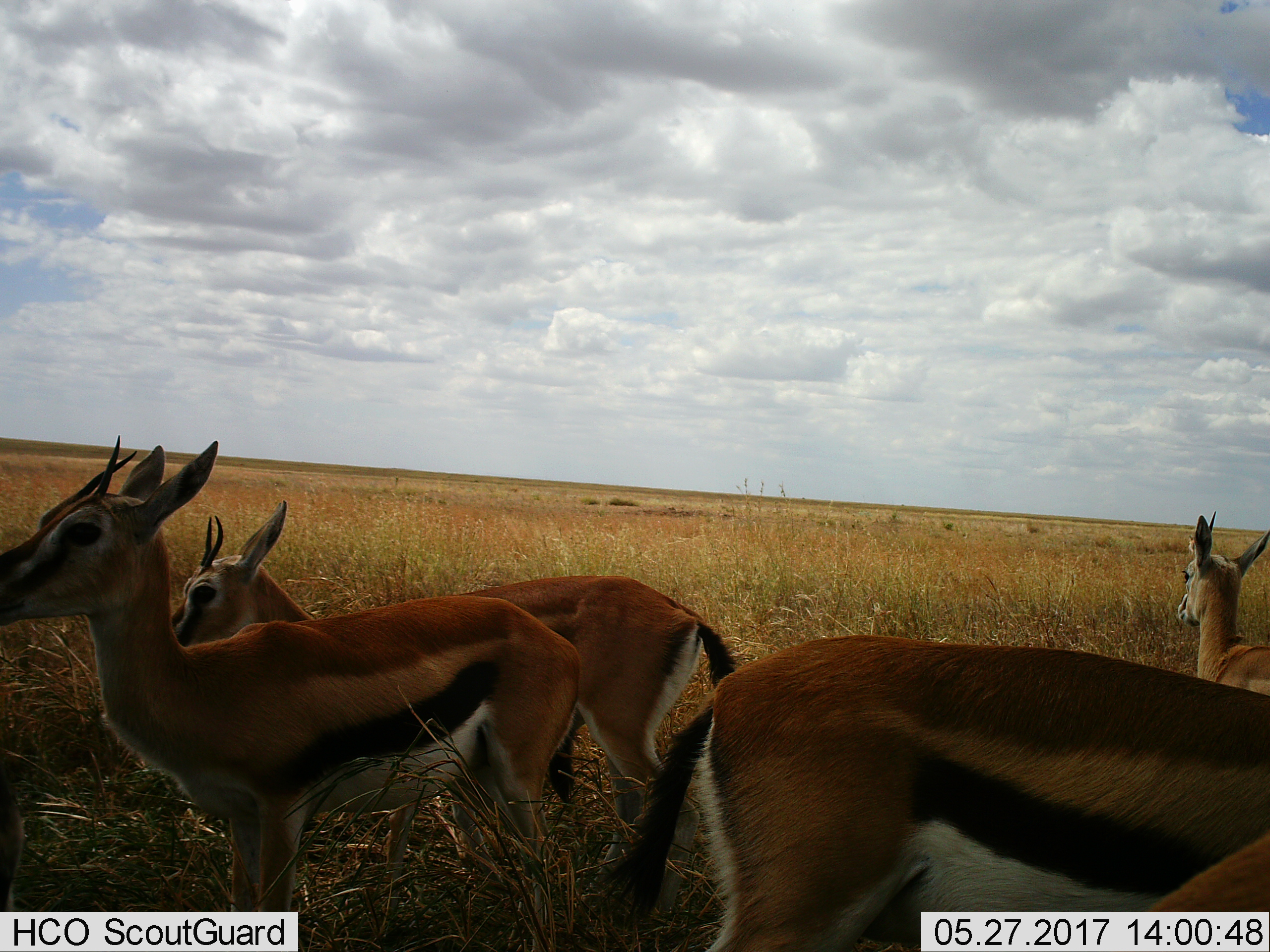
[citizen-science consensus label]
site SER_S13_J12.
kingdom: Animalia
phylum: Chordata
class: Mammalia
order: Artiodactyla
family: Bovidae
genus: Eudorcas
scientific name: Eudorcas thomsonii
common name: thomson's gazelle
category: gazellethomsons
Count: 5.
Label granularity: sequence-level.